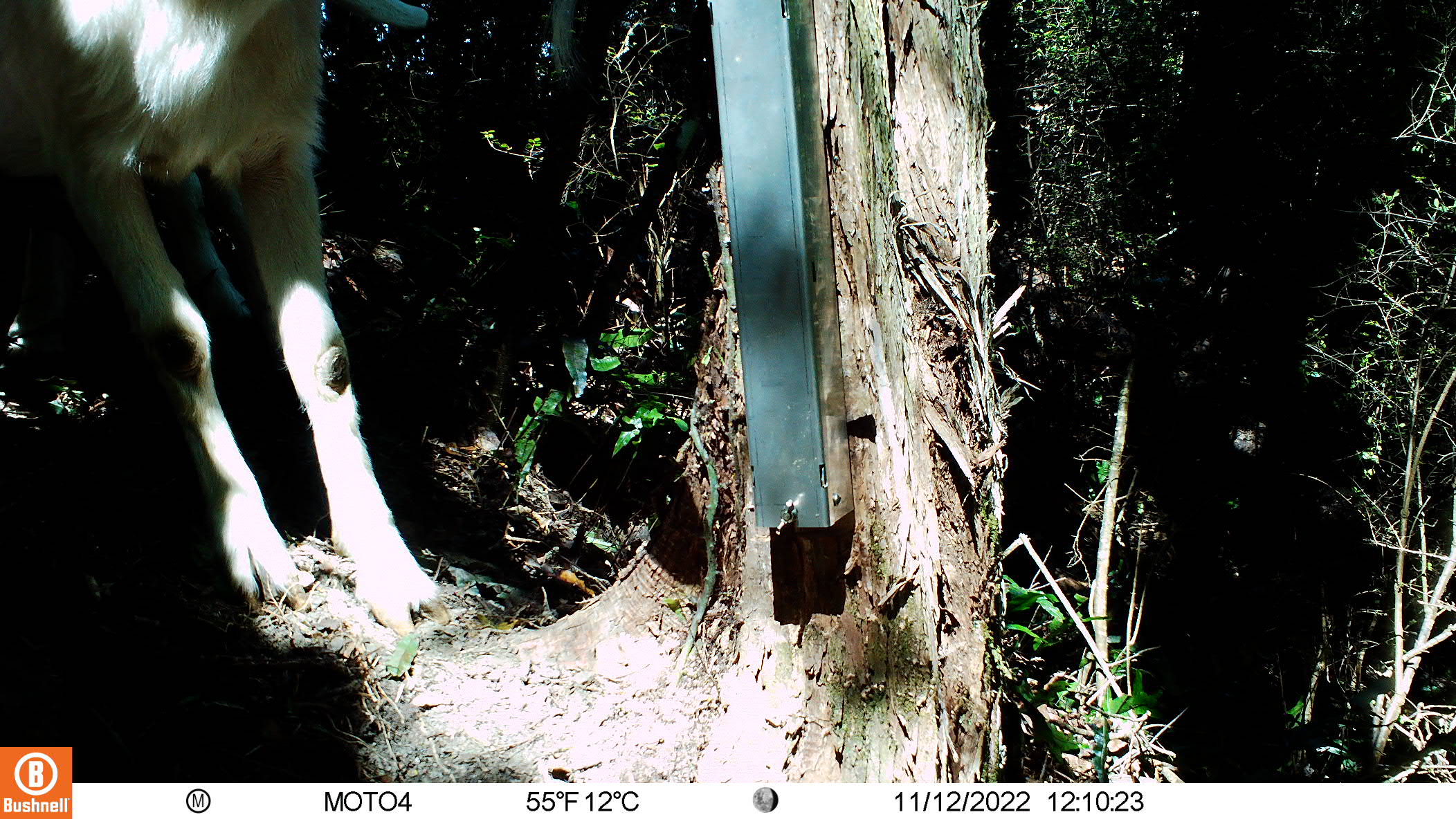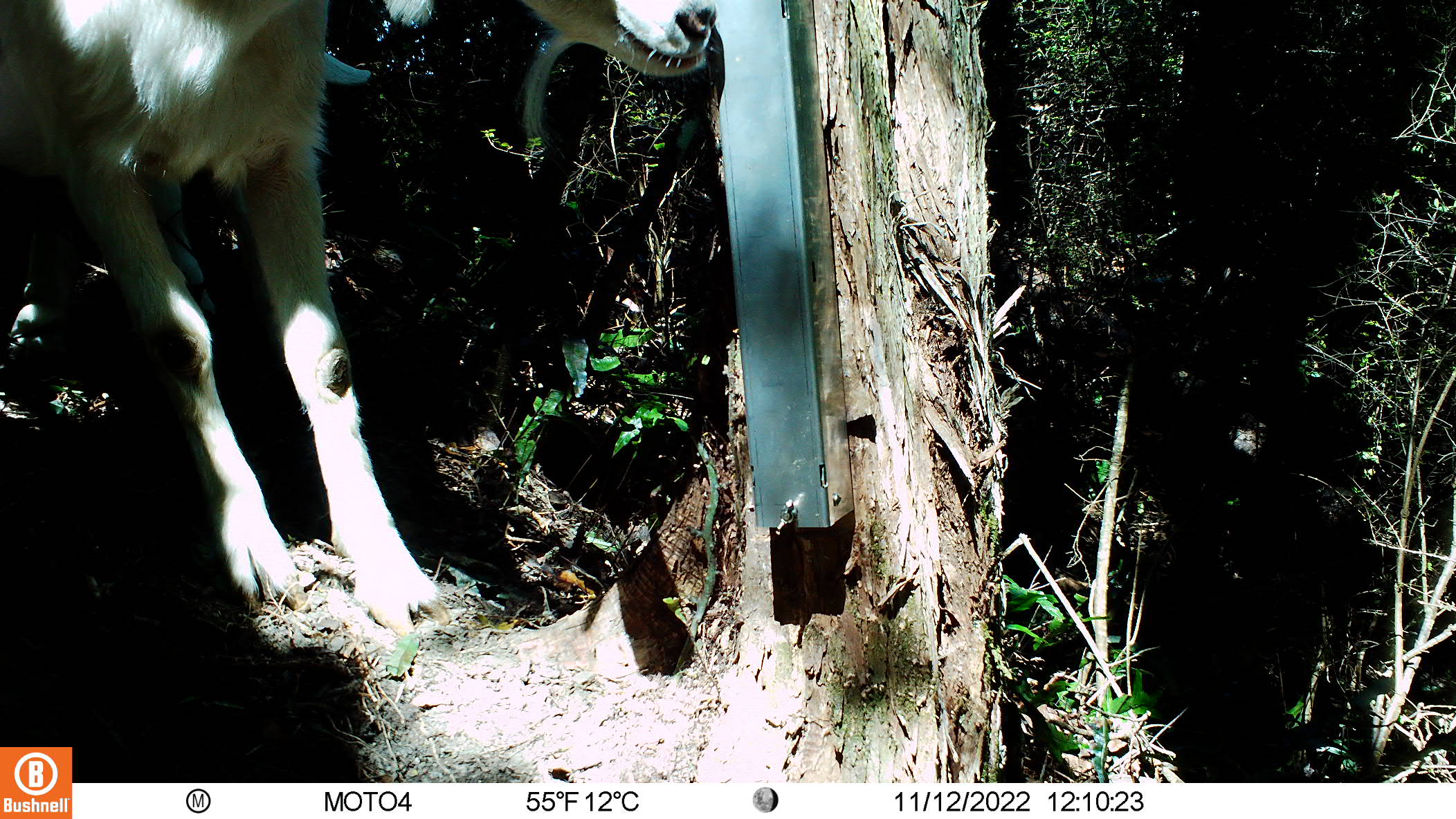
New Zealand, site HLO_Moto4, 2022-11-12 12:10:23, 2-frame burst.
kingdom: Animalia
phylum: Chordata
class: Mammalia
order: Artiodactyla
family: Bovidae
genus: Capra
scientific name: Capra hircus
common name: goat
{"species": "goat (Capra hircus)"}